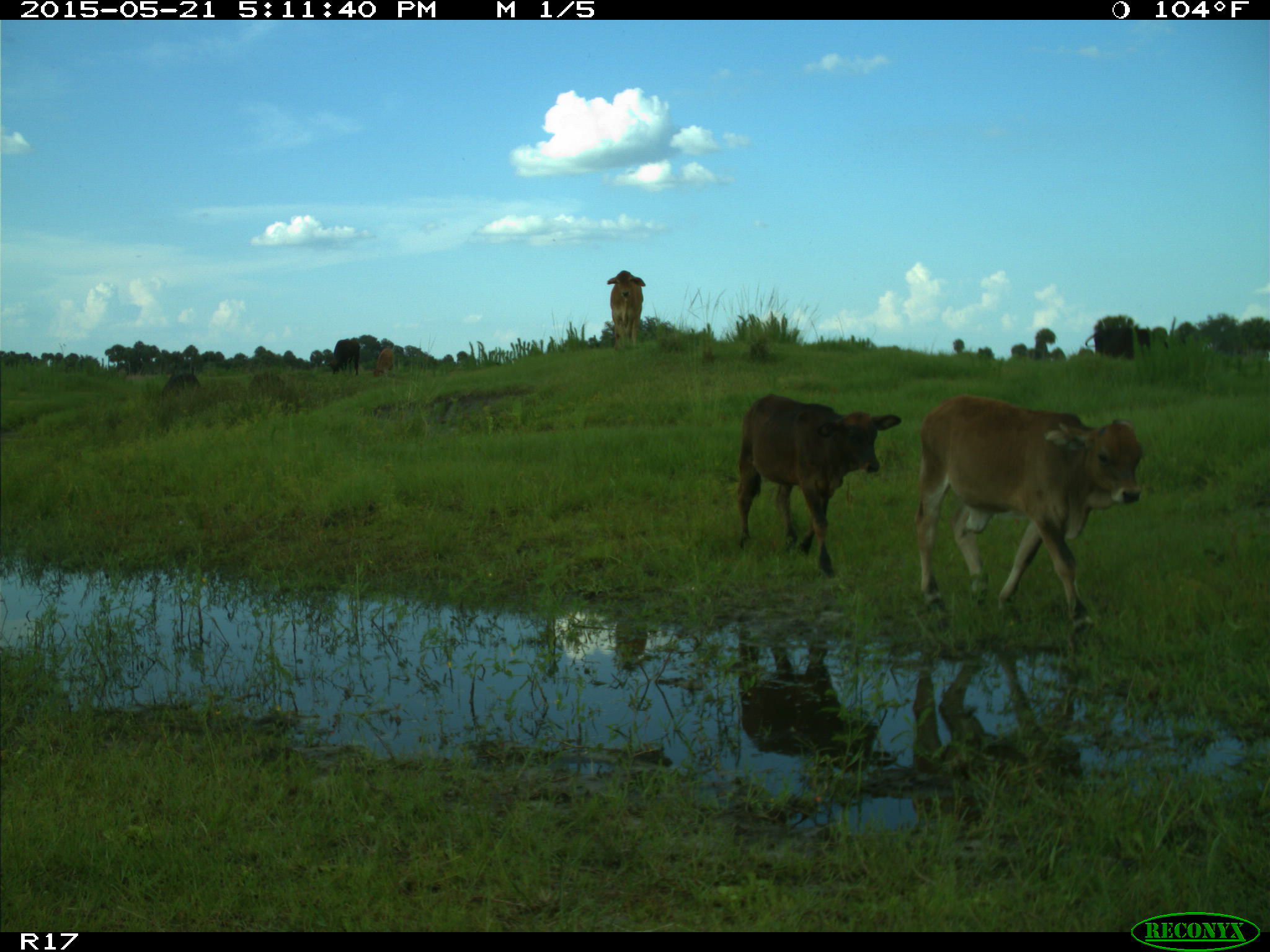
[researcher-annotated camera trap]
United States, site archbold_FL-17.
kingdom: Animalia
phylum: Chordata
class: Mammalia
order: Artiodactyla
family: Bovidae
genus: Bos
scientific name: Bos taurus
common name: domestic cow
Bos taurus (domestic cow).